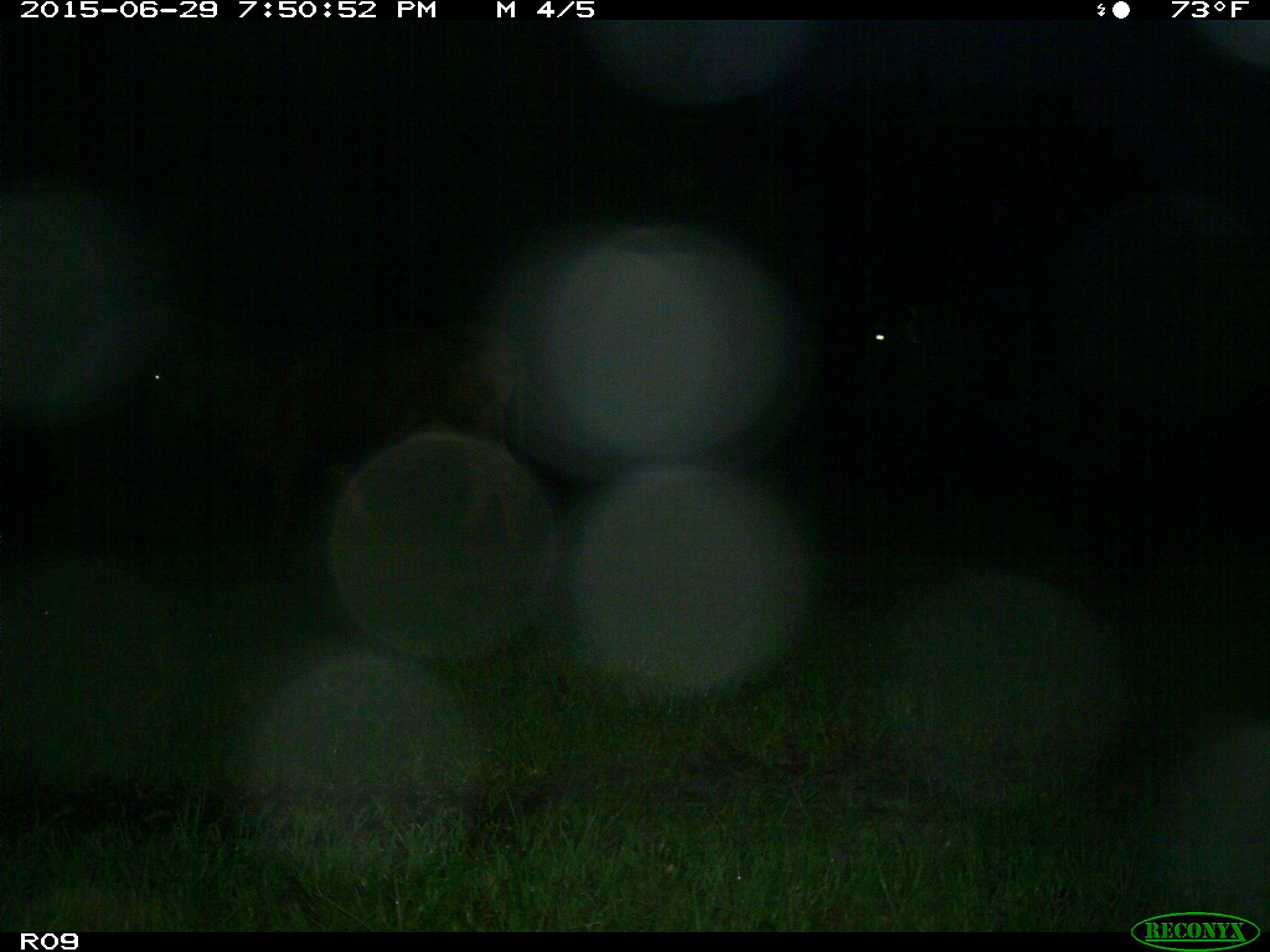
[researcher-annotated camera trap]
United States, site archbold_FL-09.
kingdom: Animalia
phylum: Chordata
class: Mammalia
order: Artiodactyla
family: Bovidae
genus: Bos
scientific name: Bos taurus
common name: domestic cow